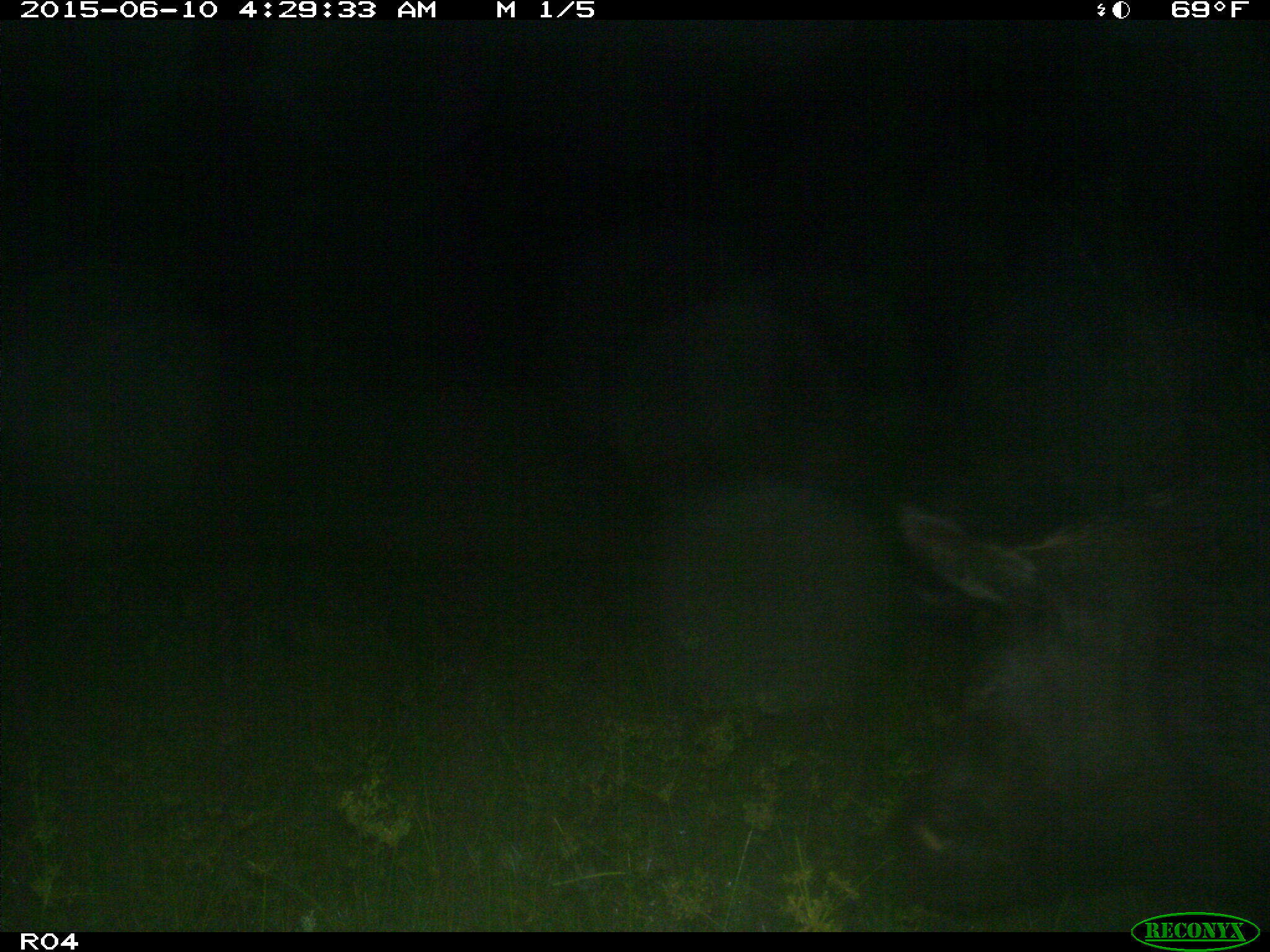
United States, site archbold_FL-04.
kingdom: Animalia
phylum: Chordata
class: Mammalia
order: Artiodactyla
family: Suidae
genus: Sus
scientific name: Sus scrofa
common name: wild boar